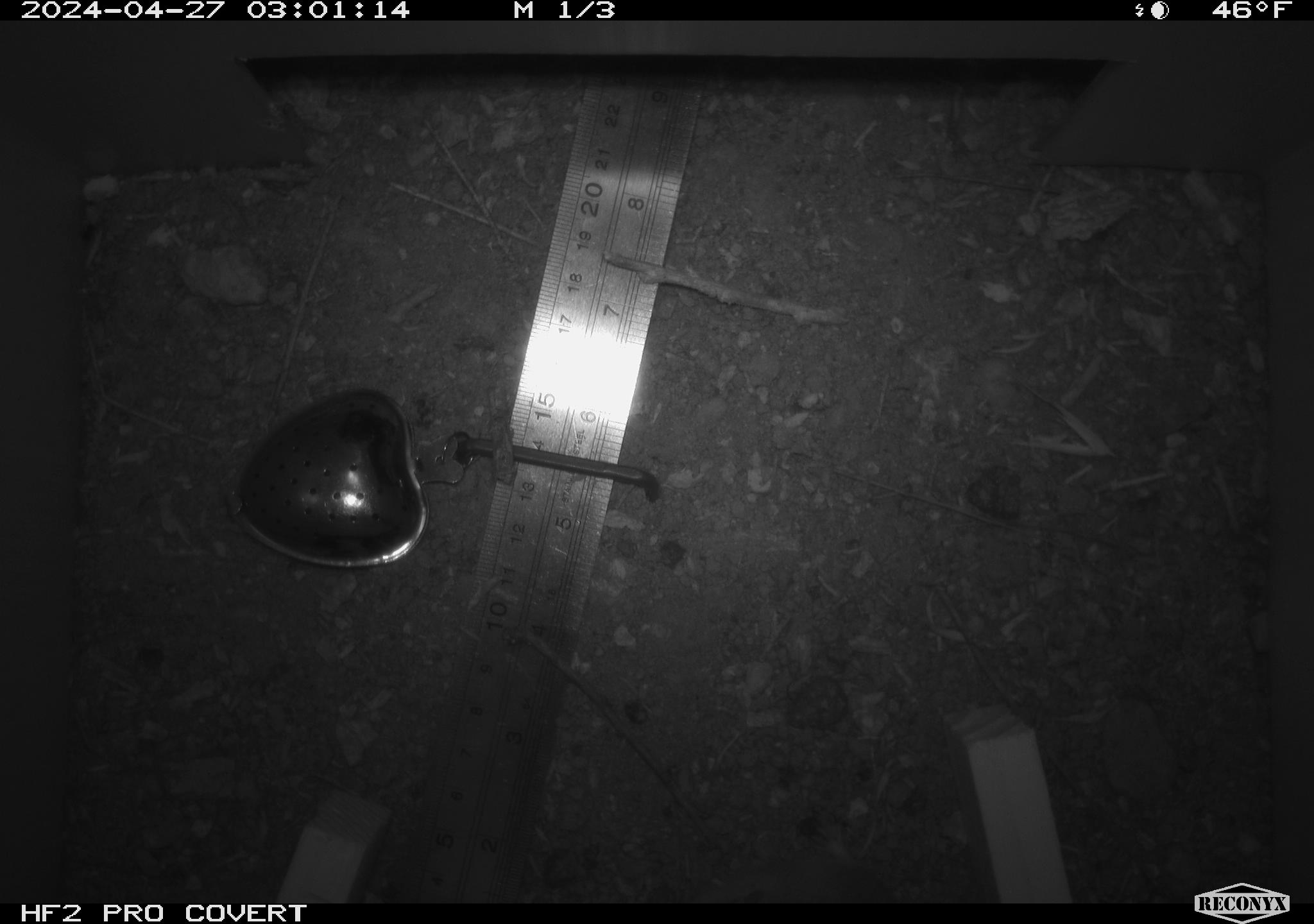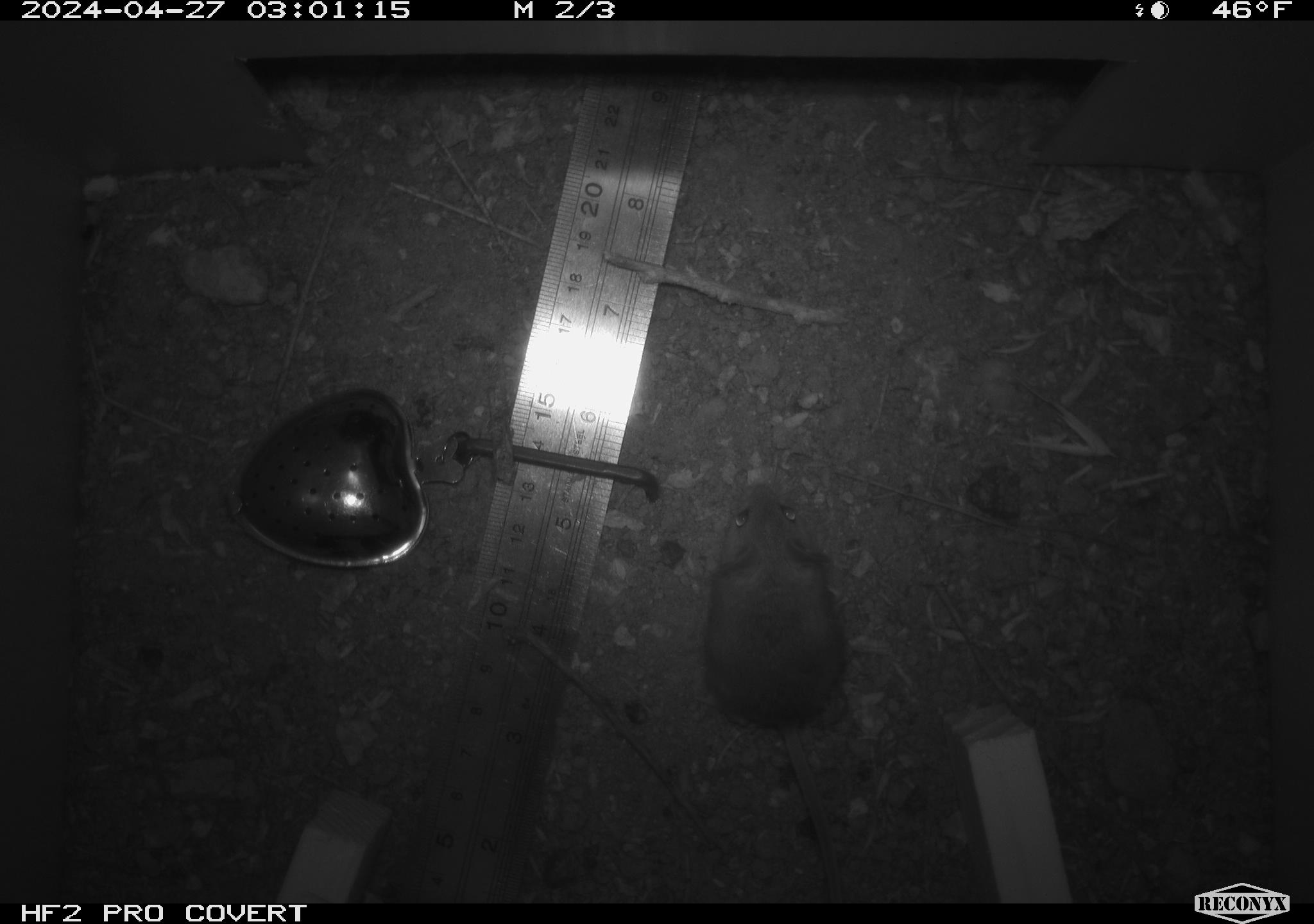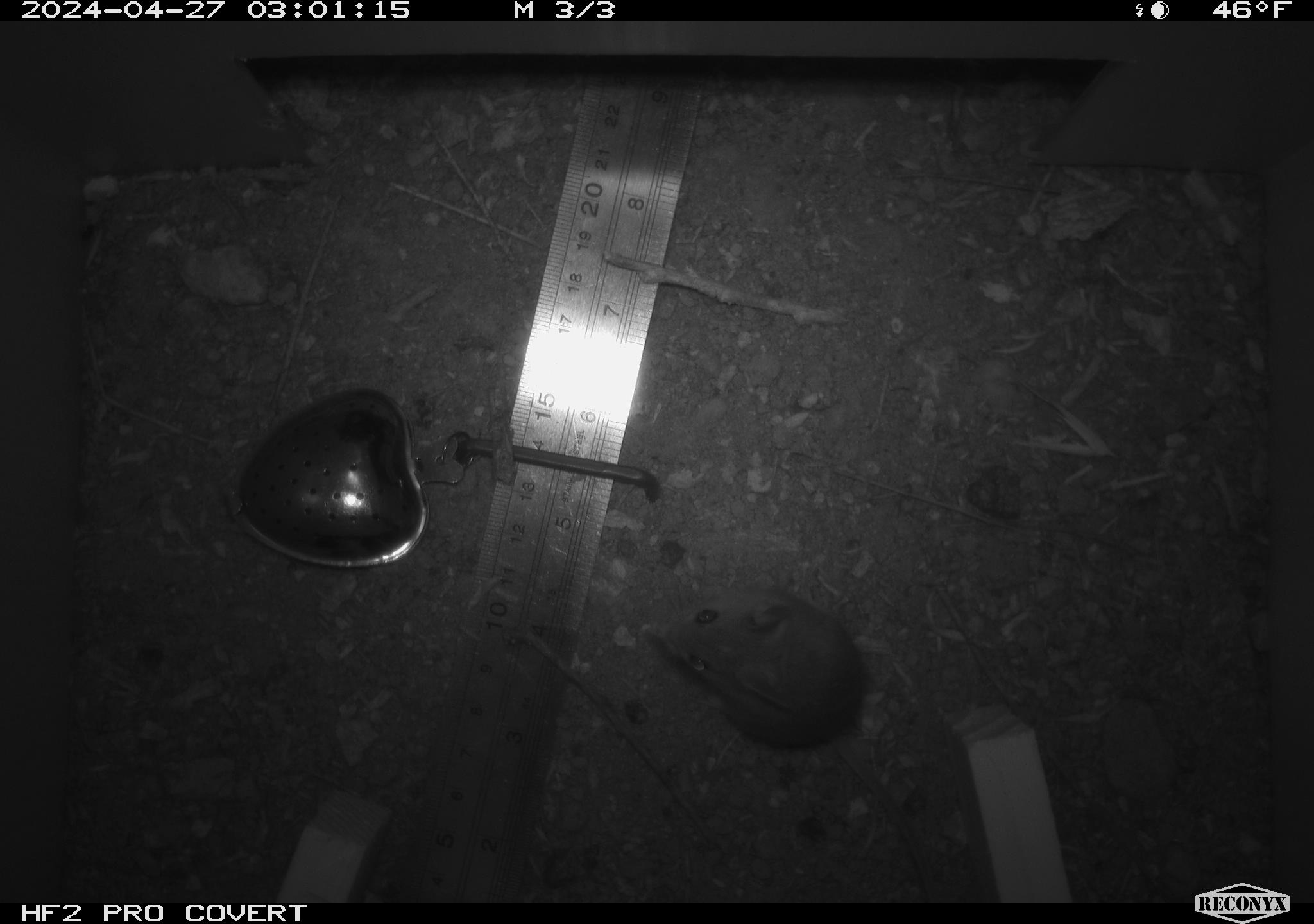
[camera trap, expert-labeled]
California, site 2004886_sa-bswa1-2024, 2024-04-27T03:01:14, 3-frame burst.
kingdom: Animalia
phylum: Chordata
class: Mammalia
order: Rodentia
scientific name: Rodentia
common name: mouse species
Mouse species (Rodentia).